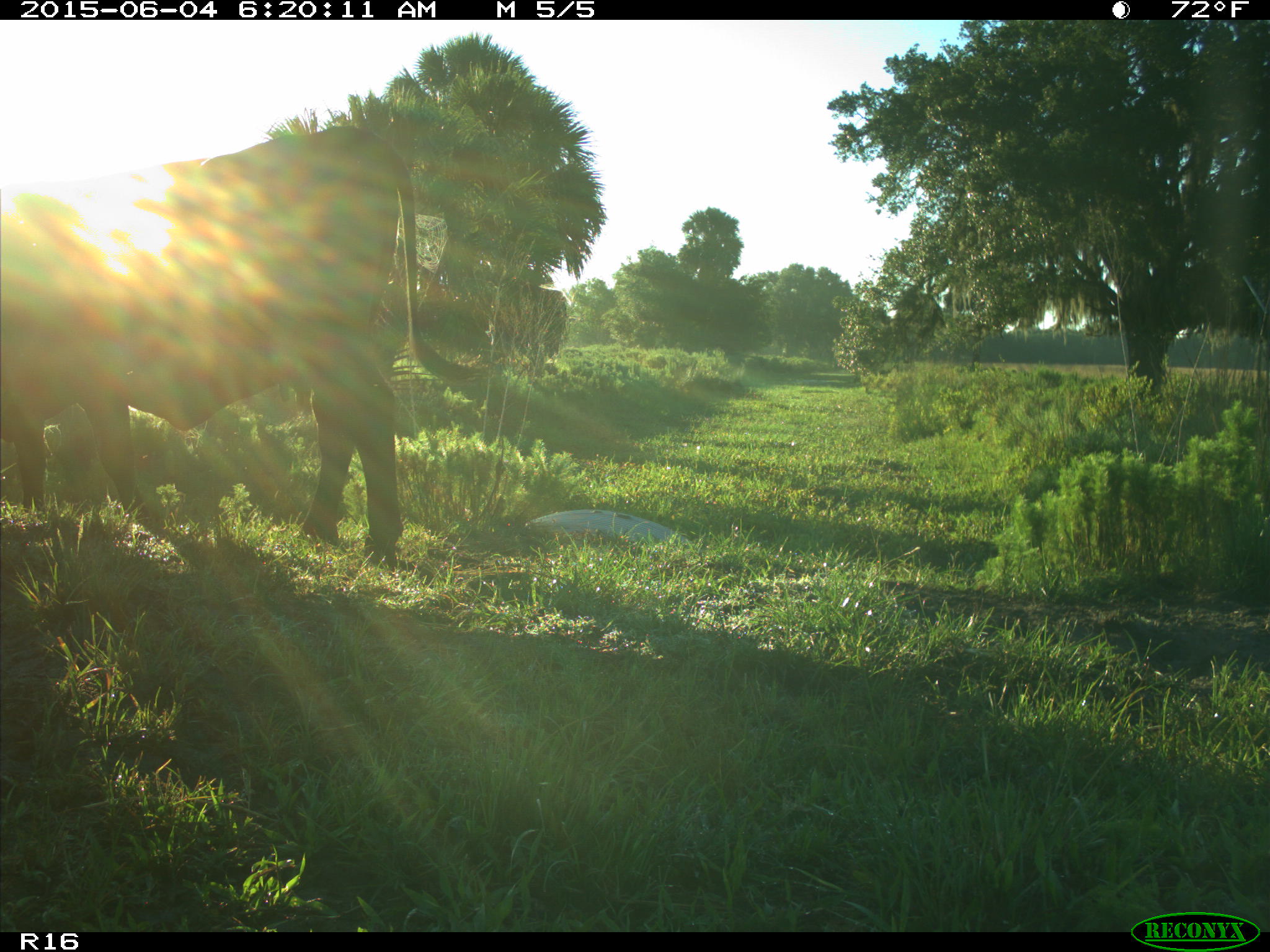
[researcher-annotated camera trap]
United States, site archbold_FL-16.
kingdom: Animalia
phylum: Chordata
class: Mammalia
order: Artiodactyla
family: Bovidae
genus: Bos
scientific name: Bos taurus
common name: domestic cow